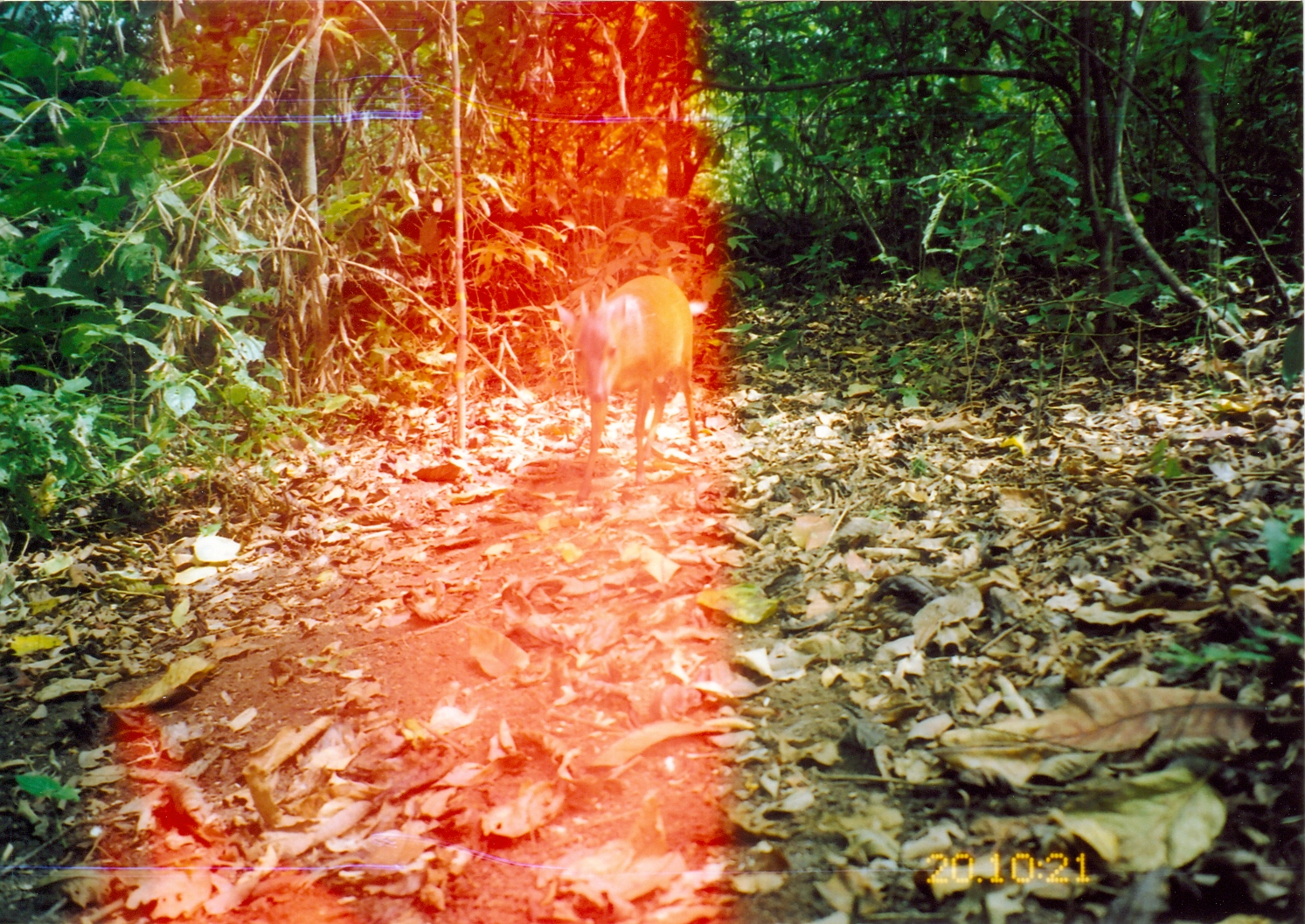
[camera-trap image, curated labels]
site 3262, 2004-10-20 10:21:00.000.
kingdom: Animalia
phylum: Chordata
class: Mammalia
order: Artiodactyla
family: Bovidae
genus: Cephalophus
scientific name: Cephalophus harveyi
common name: harvey's duiker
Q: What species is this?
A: Cephalophus harveyi (harvey's duiker).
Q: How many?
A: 1.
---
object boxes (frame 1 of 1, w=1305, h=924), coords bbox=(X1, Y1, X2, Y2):
cephalophus harveyi: bbox=(554, 277, 700, 503)